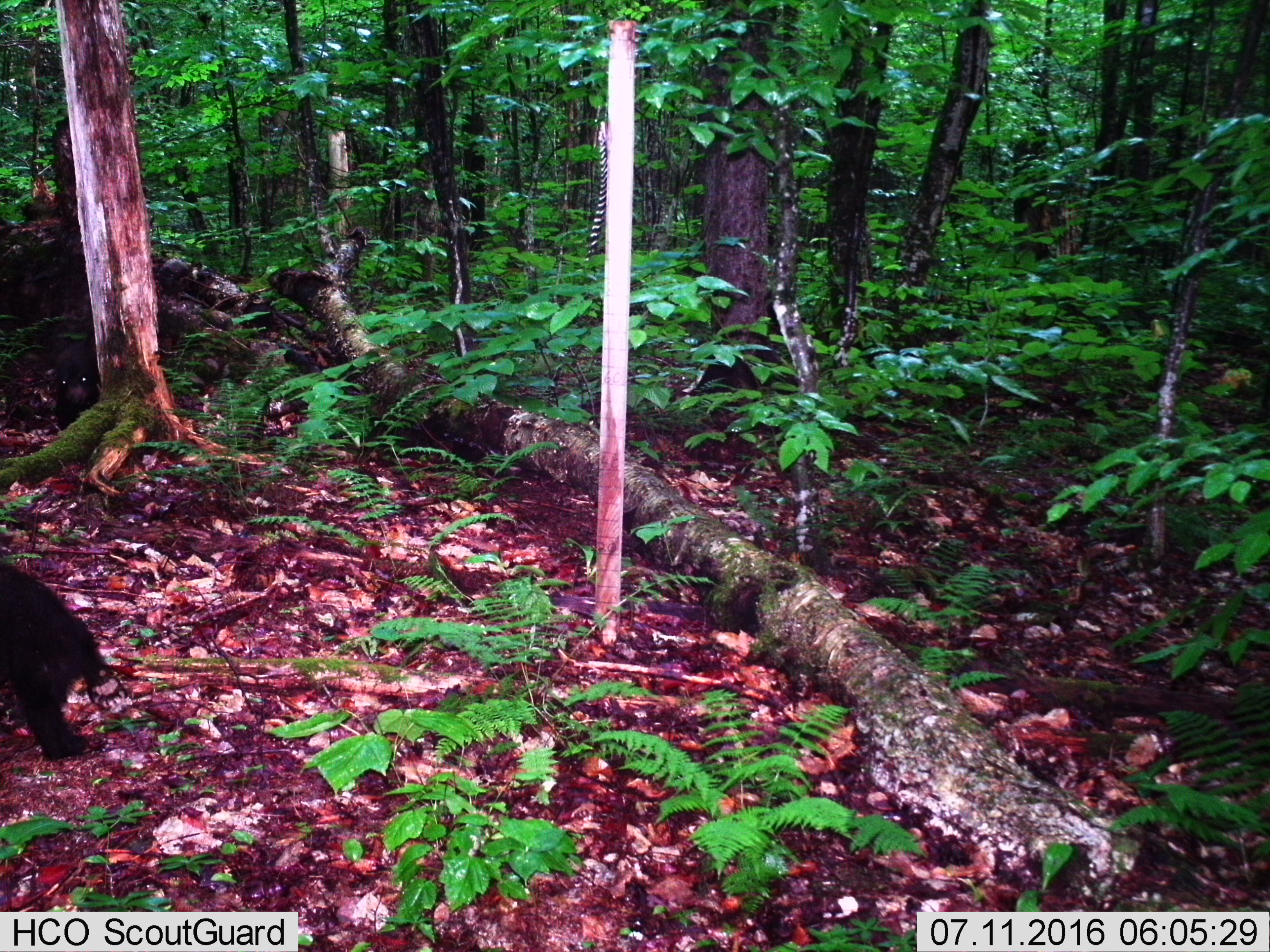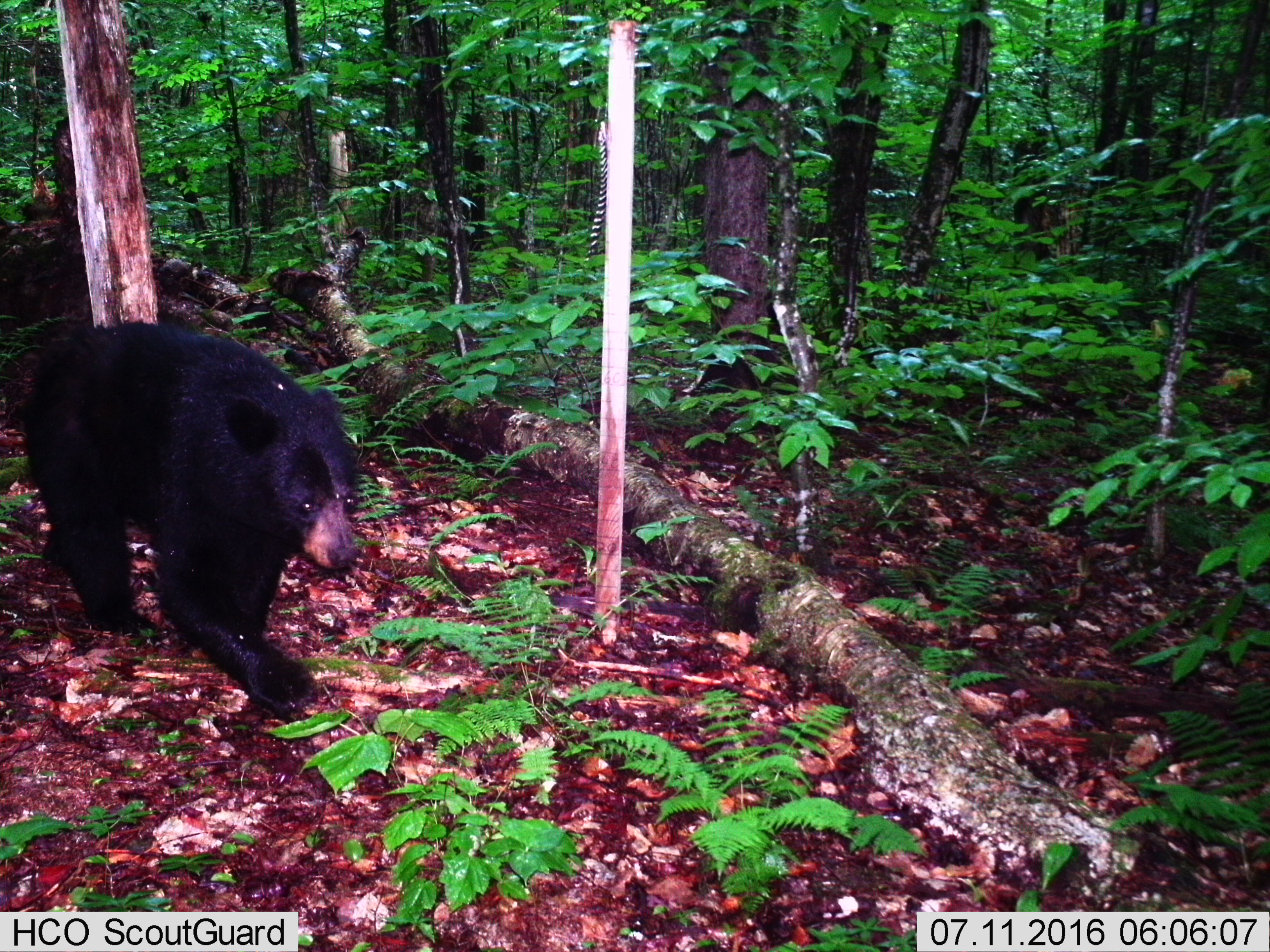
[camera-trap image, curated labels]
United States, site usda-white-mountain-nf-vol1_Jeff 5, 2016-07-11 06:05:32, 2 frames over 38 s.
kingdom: Animalia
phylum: Chordata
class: Mammalia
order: Carnivora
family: Ursidae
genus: Ursus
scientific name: Ursus americanus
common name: black bear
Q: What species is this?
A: Black bear (Ursus americanus).